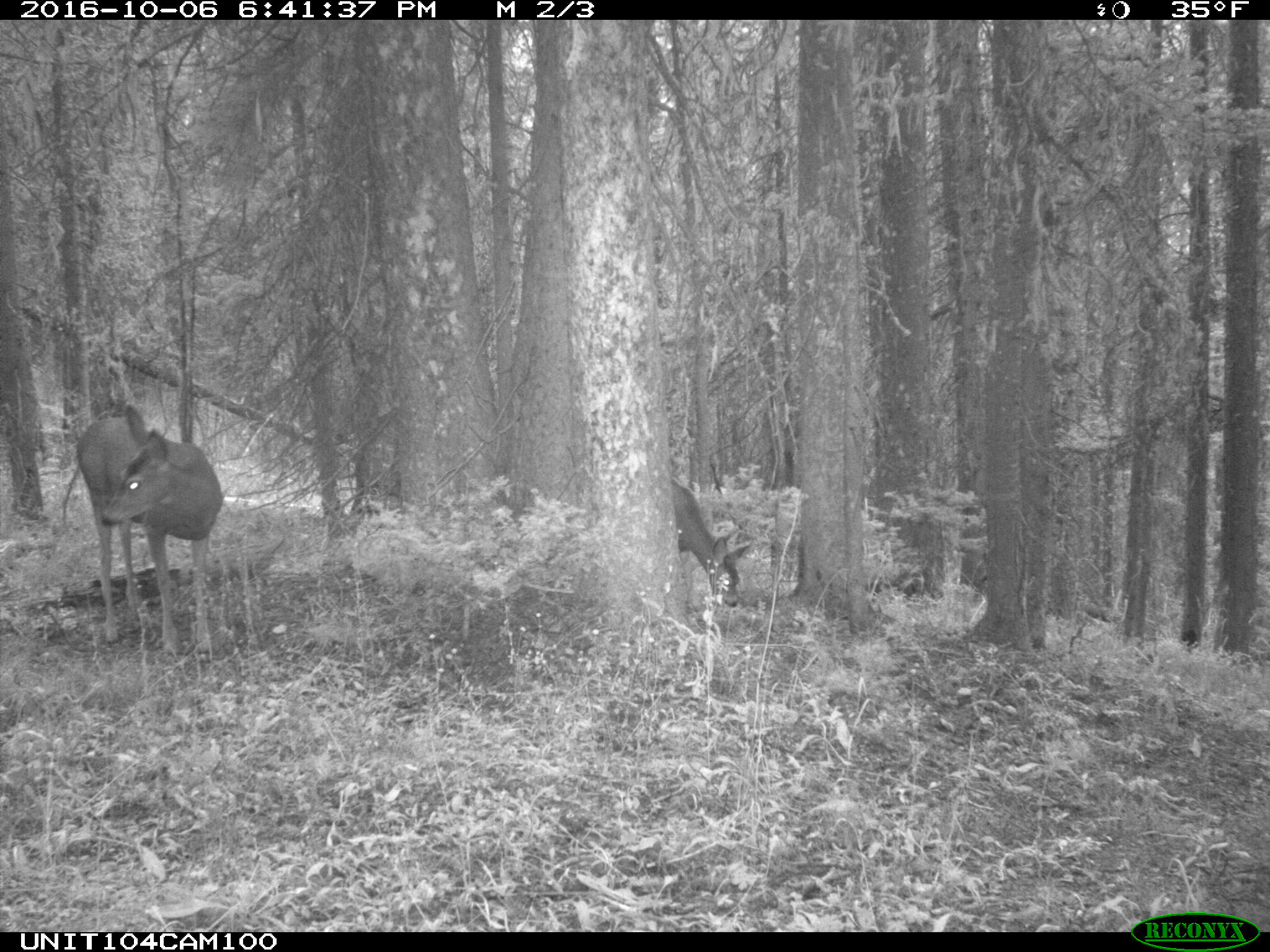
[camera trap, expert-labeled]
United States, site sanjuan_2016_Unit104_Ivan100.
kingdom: Animalia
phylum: Chordata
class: Mammalia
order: Artiodactyla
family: Cervidae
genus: Odocoileus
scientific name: Odocoileus hemionus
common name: mule deer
Odocoileus hemionus (mule deer).